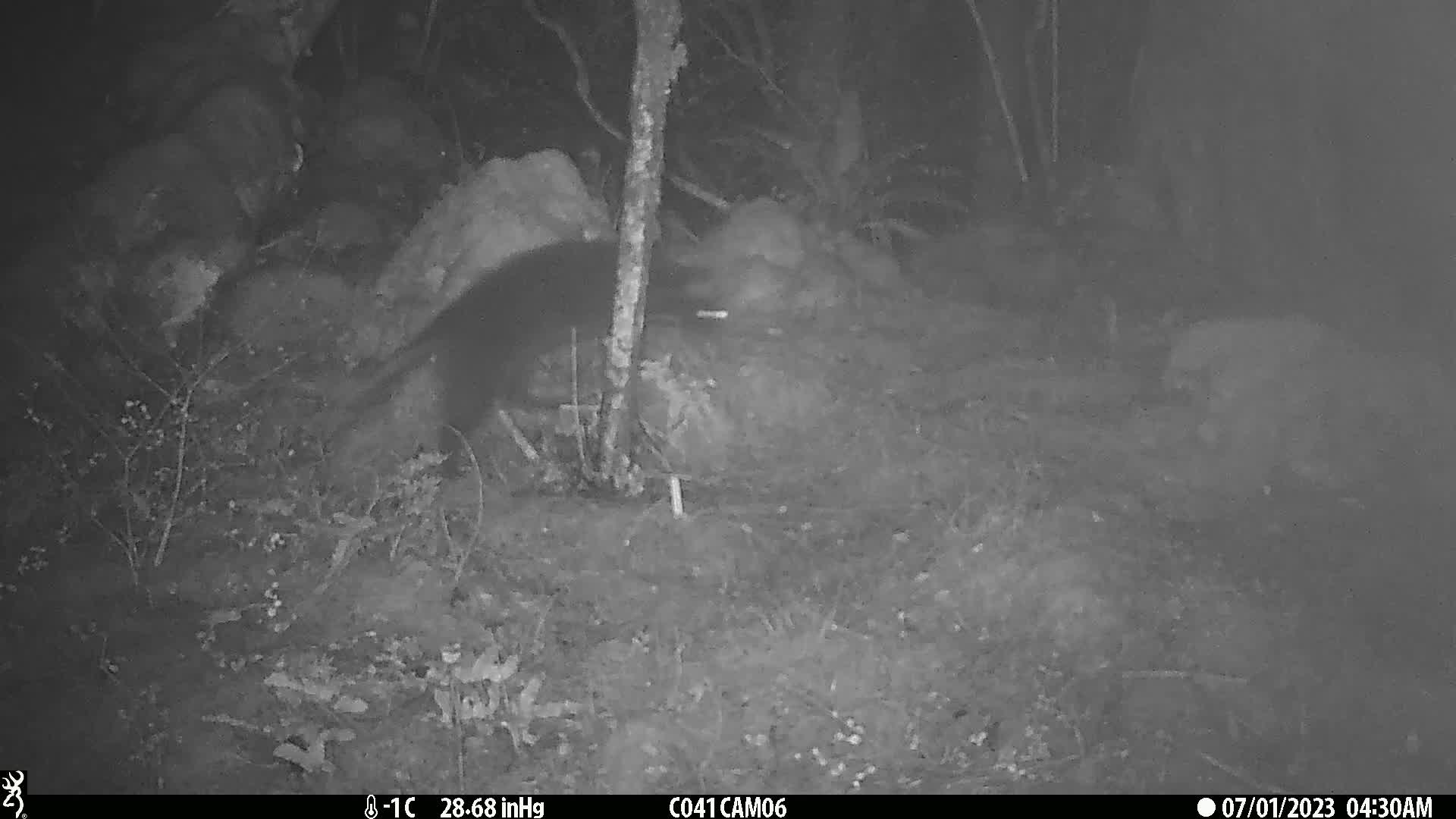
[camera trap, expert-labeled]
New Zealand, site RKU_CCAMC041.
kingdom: Animalia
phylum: Chordata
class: Mammalia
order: Carnivora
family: Felidae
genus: Felis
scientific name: Felis catus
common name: domestic cat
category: cat